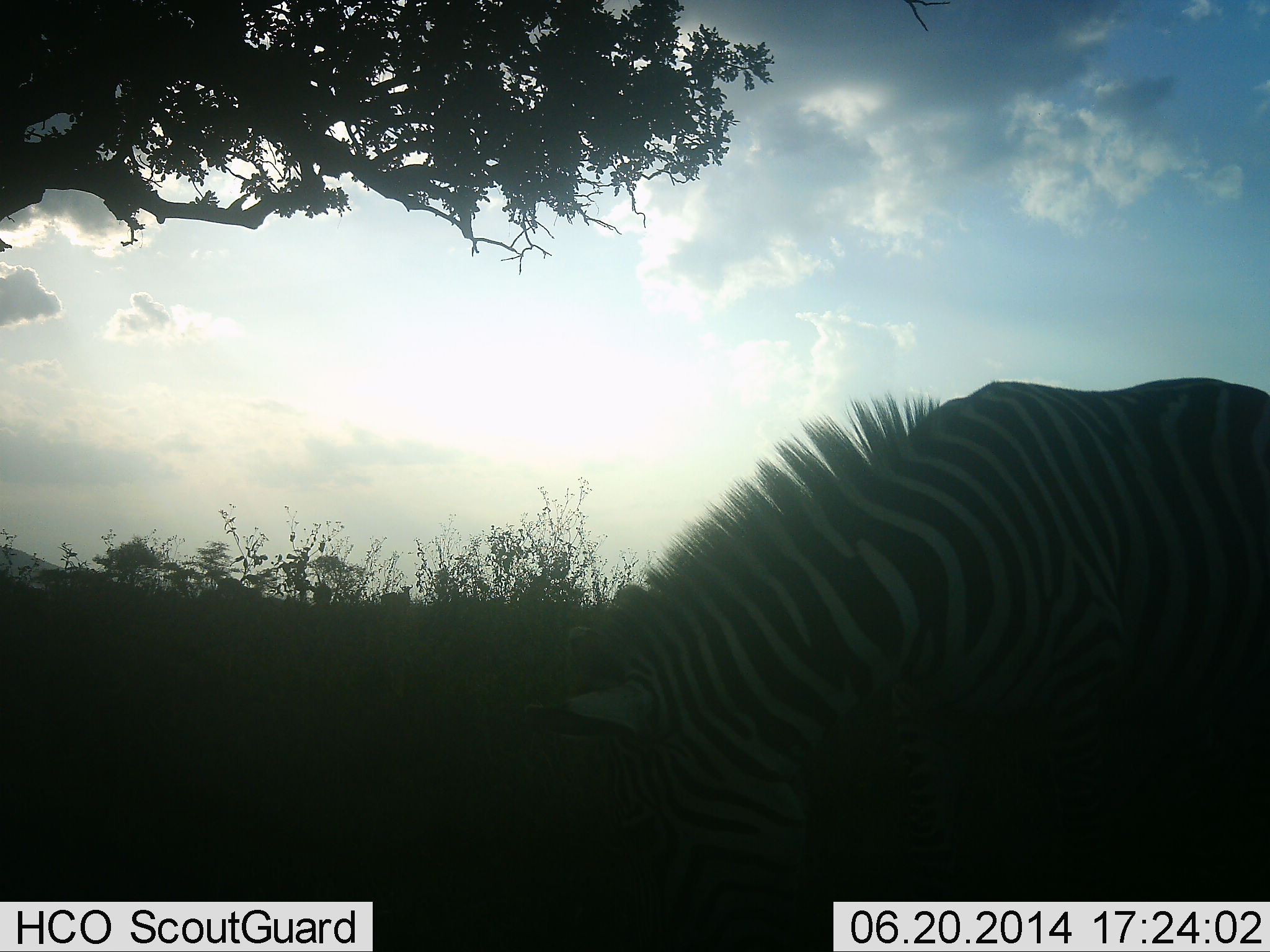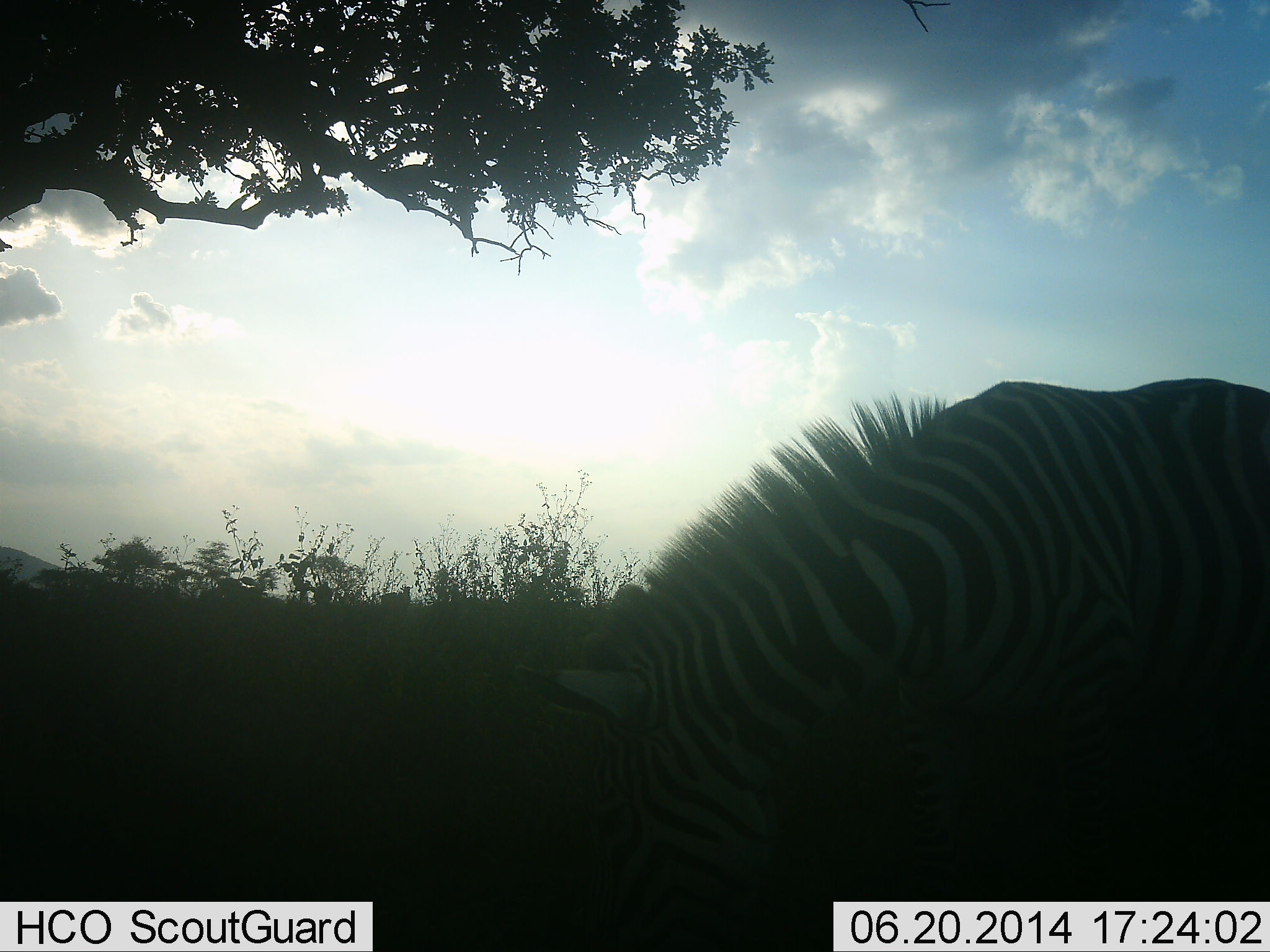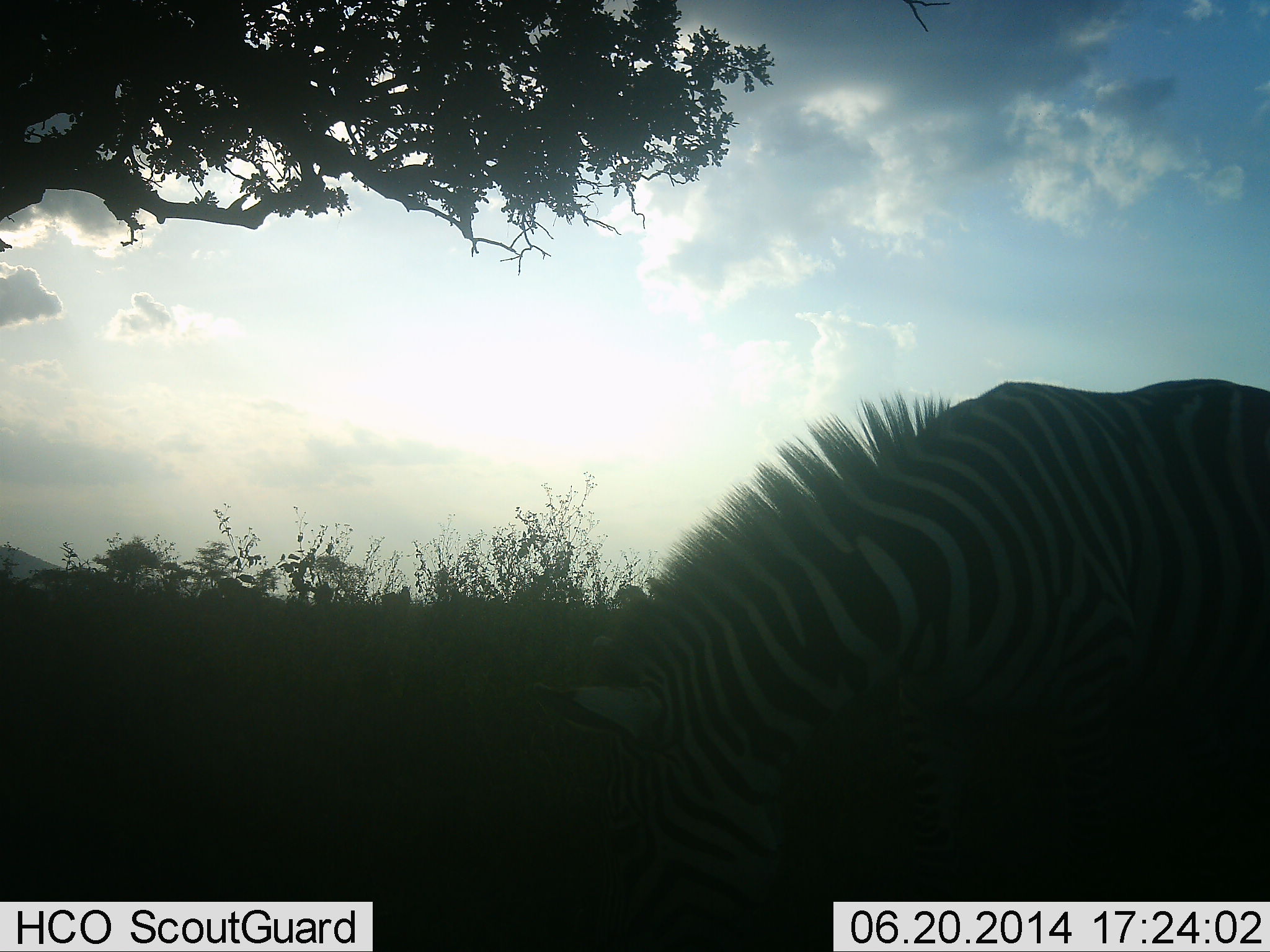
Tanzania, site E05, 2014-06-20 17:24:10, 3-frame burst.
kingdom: Animalia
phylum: Chordata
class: Mammalia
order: Perissodactyla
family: Equidae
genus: Equus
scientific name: Equus quagga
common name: plains zebra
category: zebra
Zebra (plains zebra) (Equus quagga), count 1. Behavior (volunteer vote fractions): standing 40%, resting 0%, moving 0%, interacting 0%. Young present (vote fraction): 0%. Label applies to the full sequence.